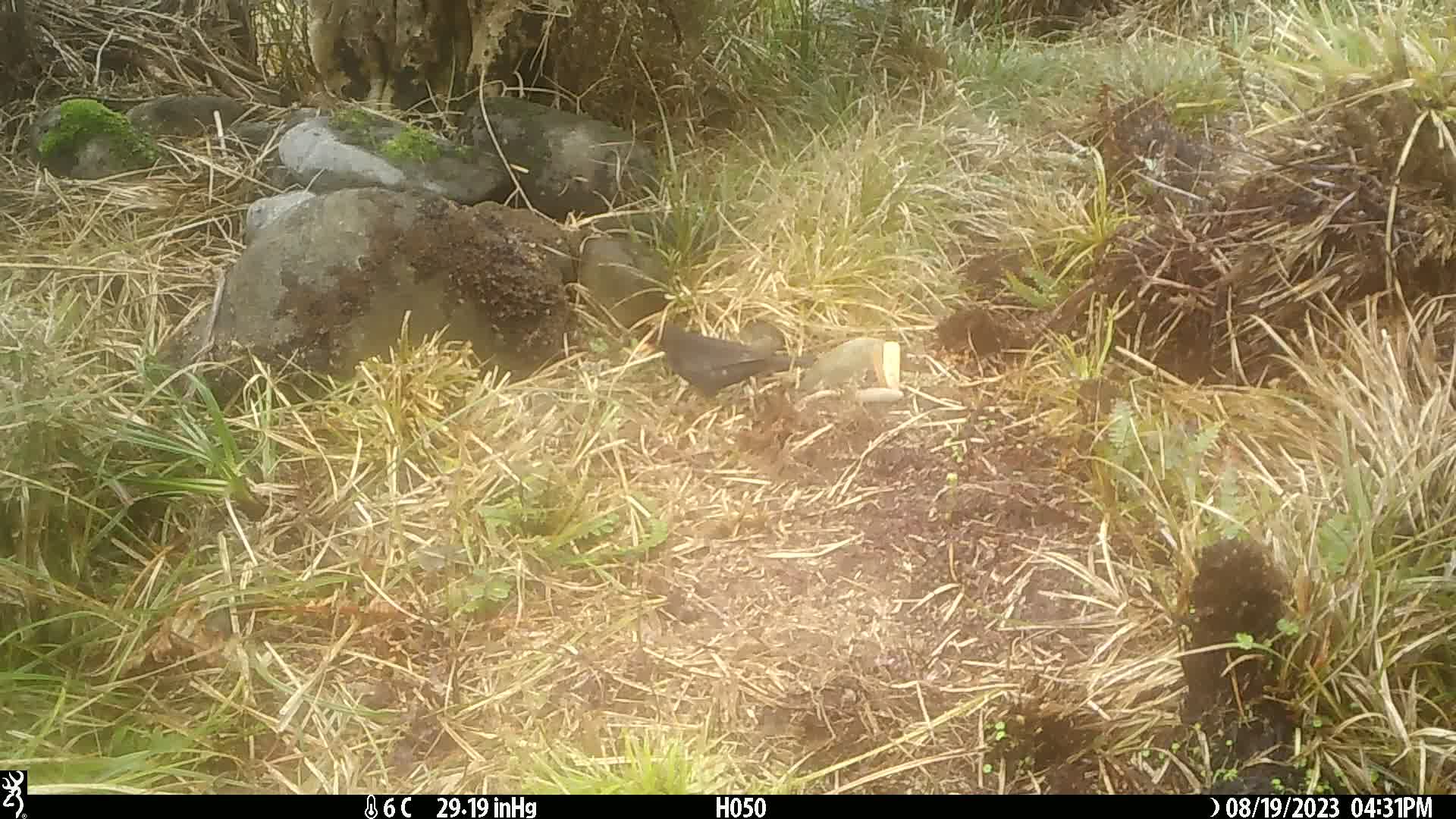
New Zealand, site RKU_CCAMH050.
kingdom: Animalia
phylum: Chordata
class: Aves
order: Passeriformes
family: Turdidae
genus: Turdus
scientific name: Turdus merula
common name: eurasian blackbird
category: blackbird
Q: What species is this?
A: Blackbird (eurasian blackbird) (Turdus merula).